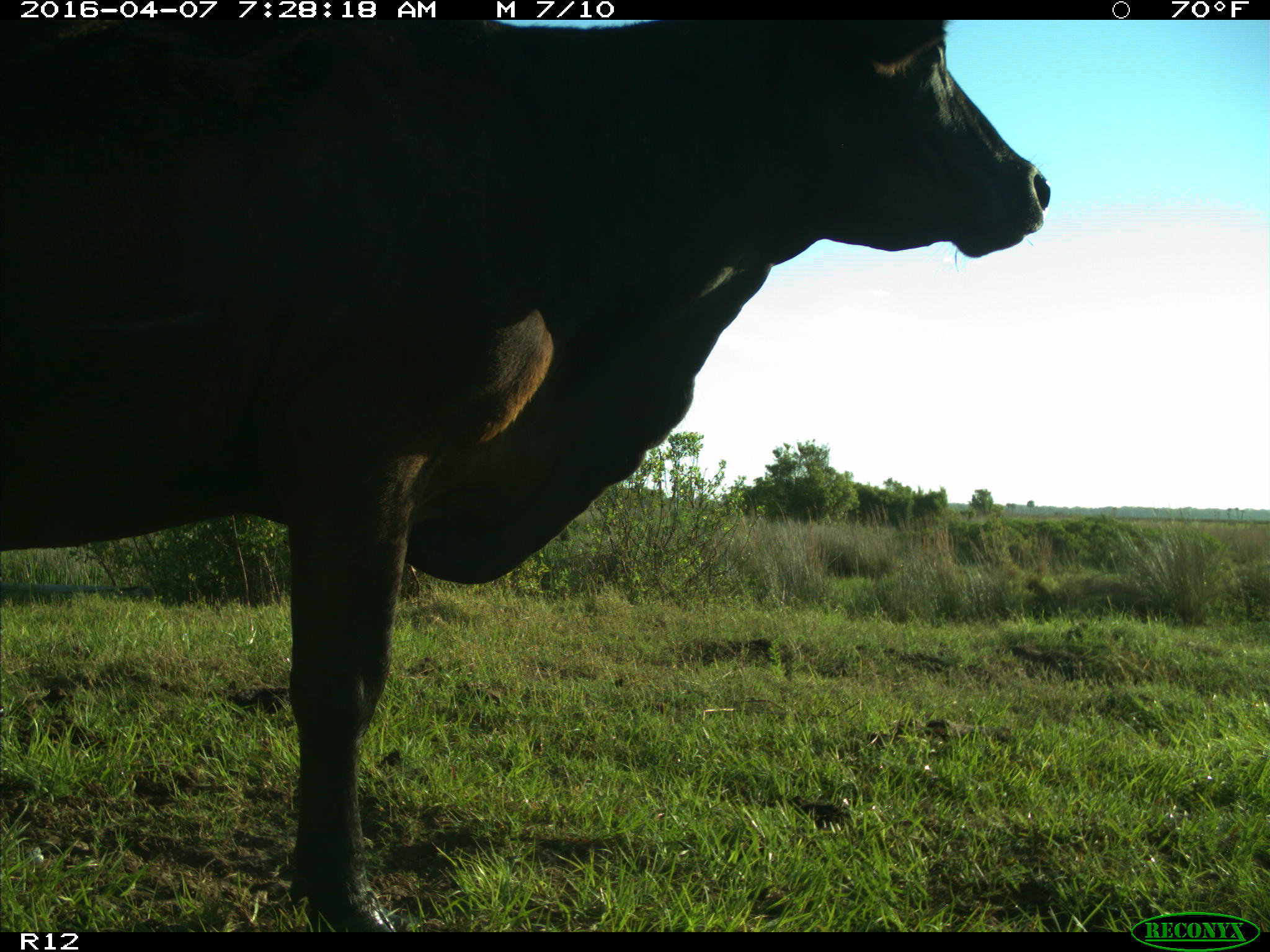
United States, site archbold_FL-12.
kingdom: Animalia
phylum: Chordata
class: Mammalia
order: Artiodactyla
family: Bovidae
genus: Bos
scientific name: Bos taurus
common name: domestic cow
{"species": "Bos taurus (domestic cow)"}